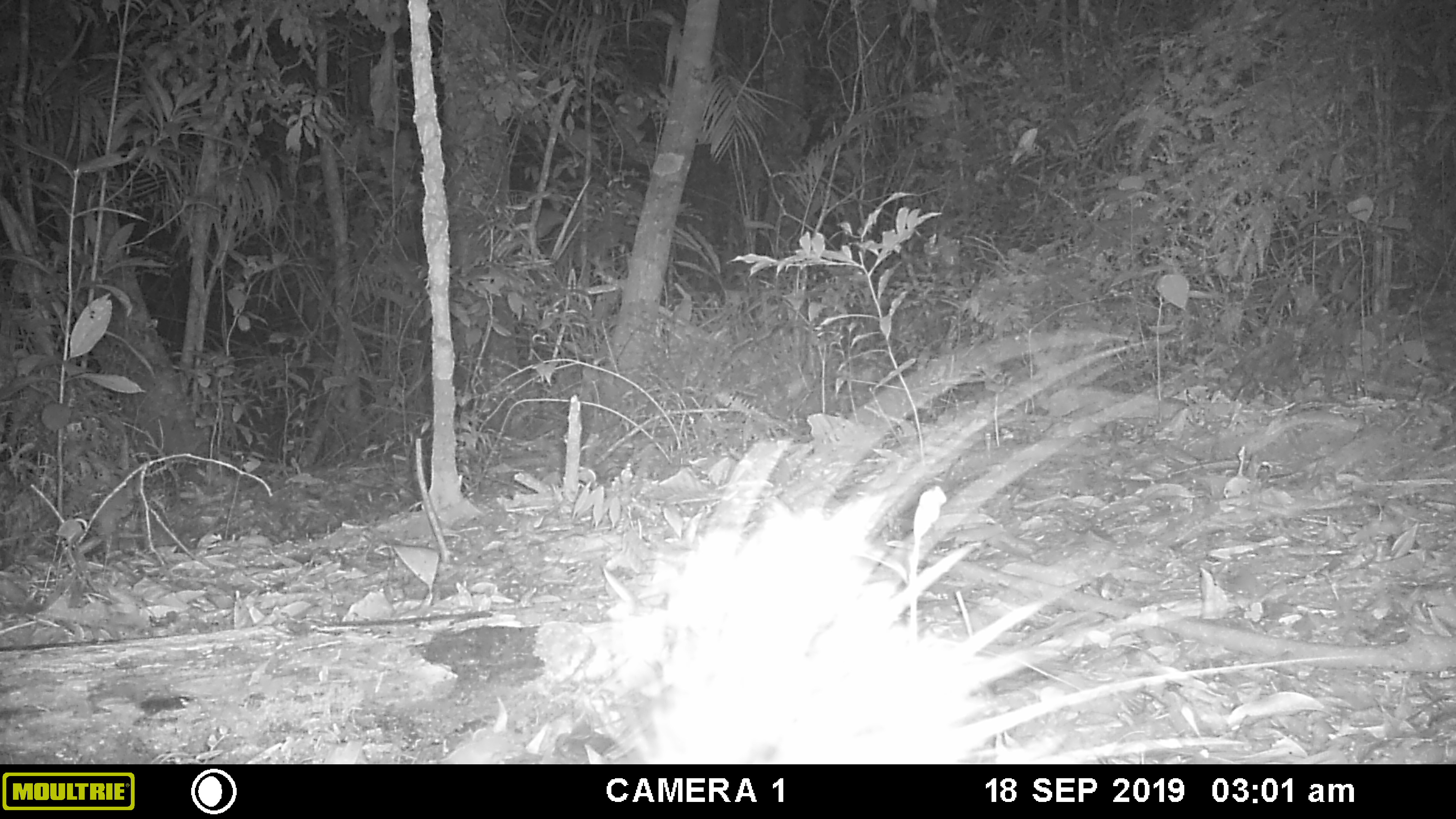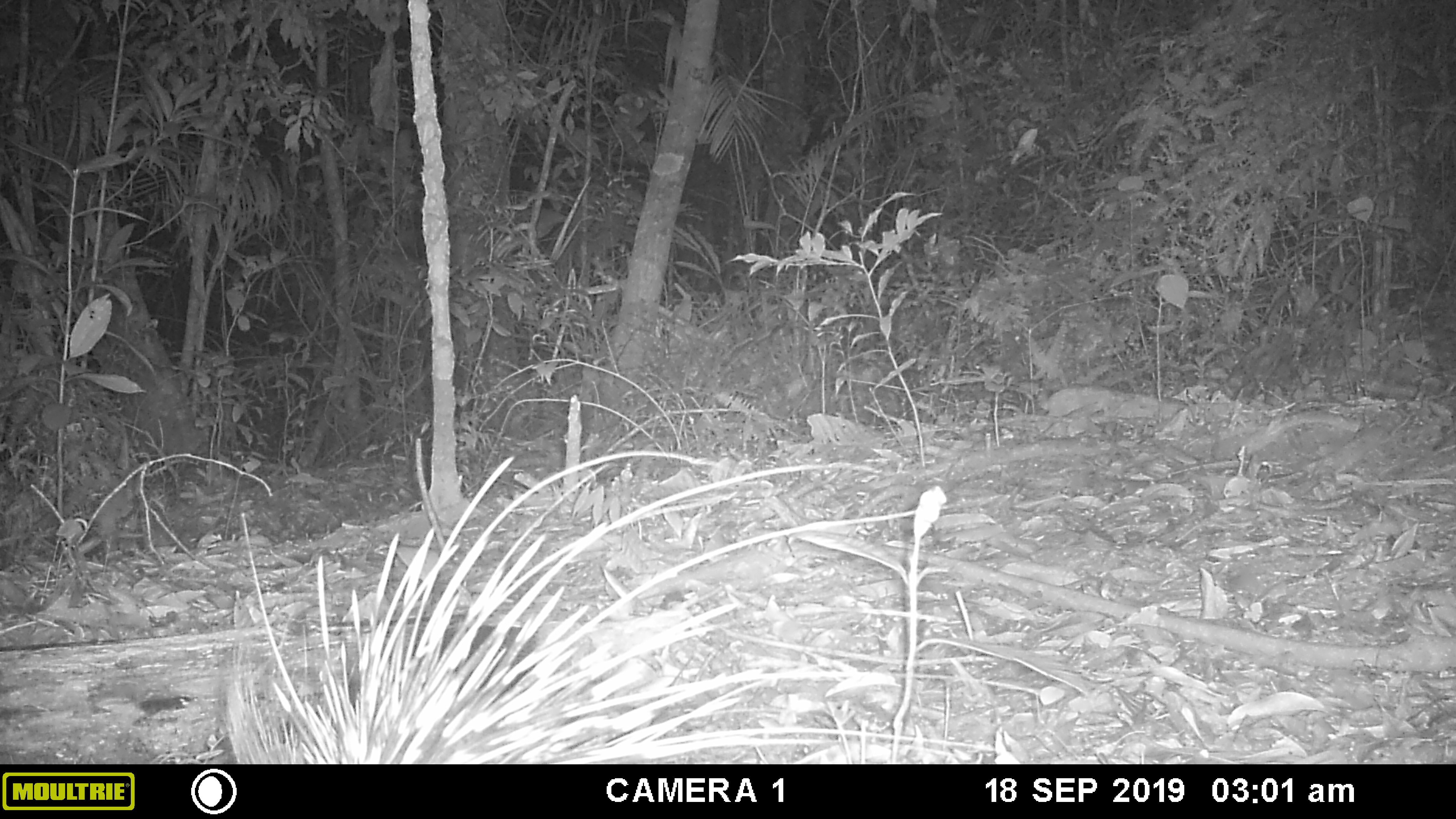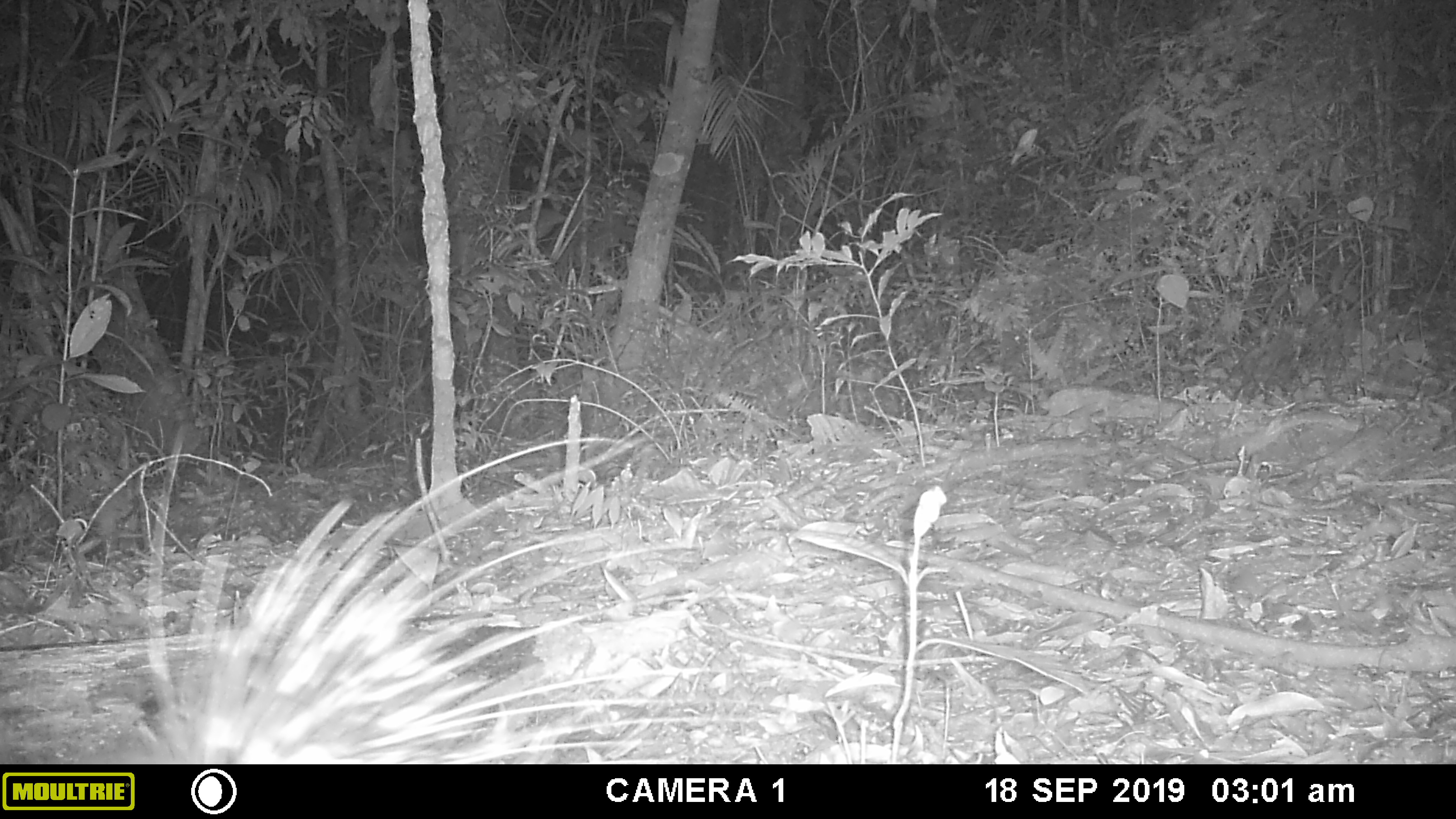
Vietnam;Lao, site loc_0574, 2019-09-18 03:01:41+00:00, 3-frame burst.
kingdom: Animalia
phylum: Chordata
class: Mammalia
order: Rodentia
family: Hystricidae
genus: Hystrix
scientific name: Hystrix brachyura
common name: malayan porcupine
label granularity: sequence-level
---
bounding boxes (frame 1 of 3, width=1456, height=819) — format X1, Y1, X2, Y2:
malayan porcupine: 581, 330, 1380, 762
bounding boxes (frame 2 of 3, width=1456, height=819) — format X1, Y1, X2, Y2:
malayan porcupine: 221, 447, 994, 764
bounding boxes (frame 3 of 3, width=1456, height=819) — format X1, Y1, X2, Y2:
malayan porcupine: 124, 425, 815, 763